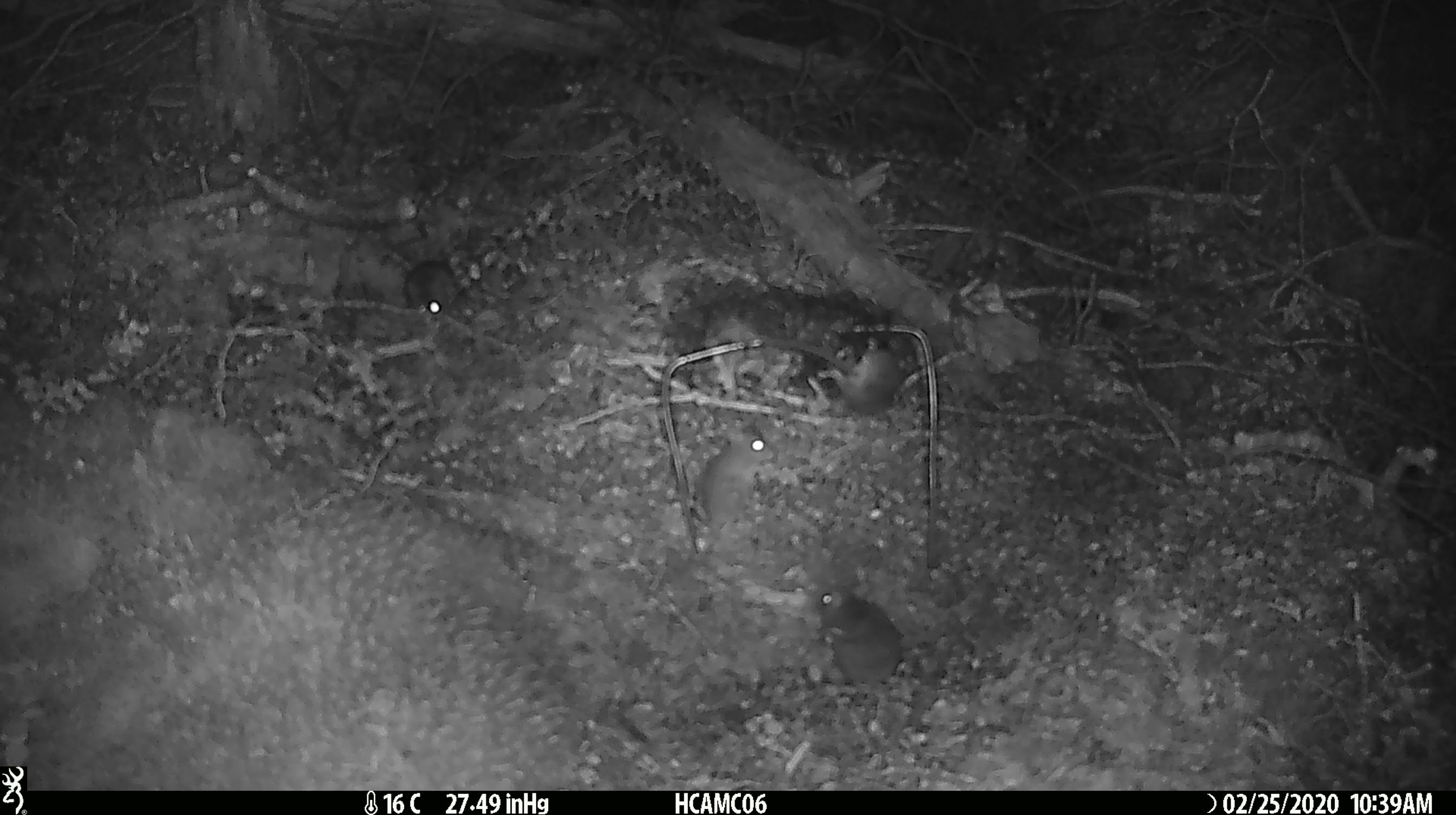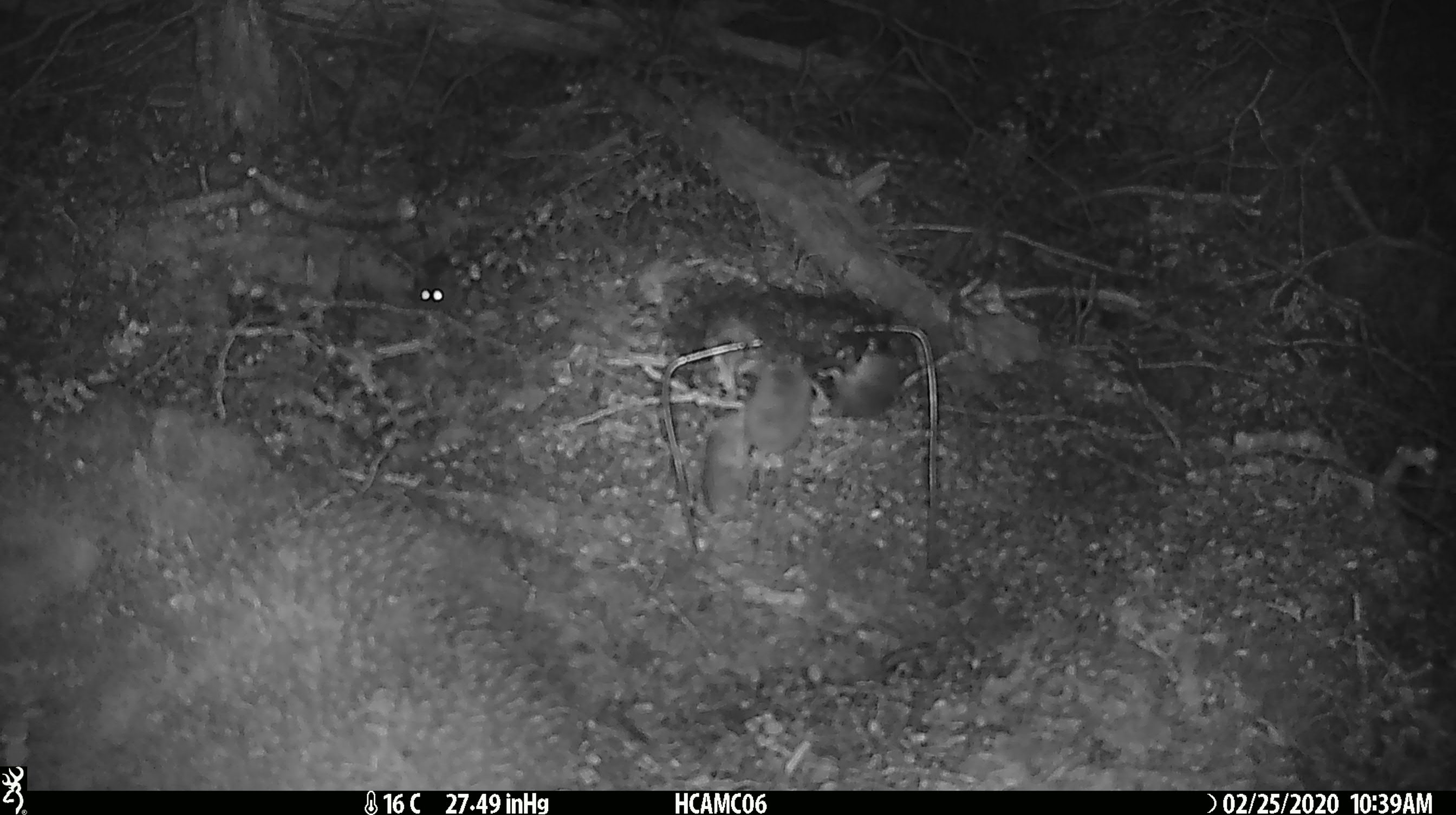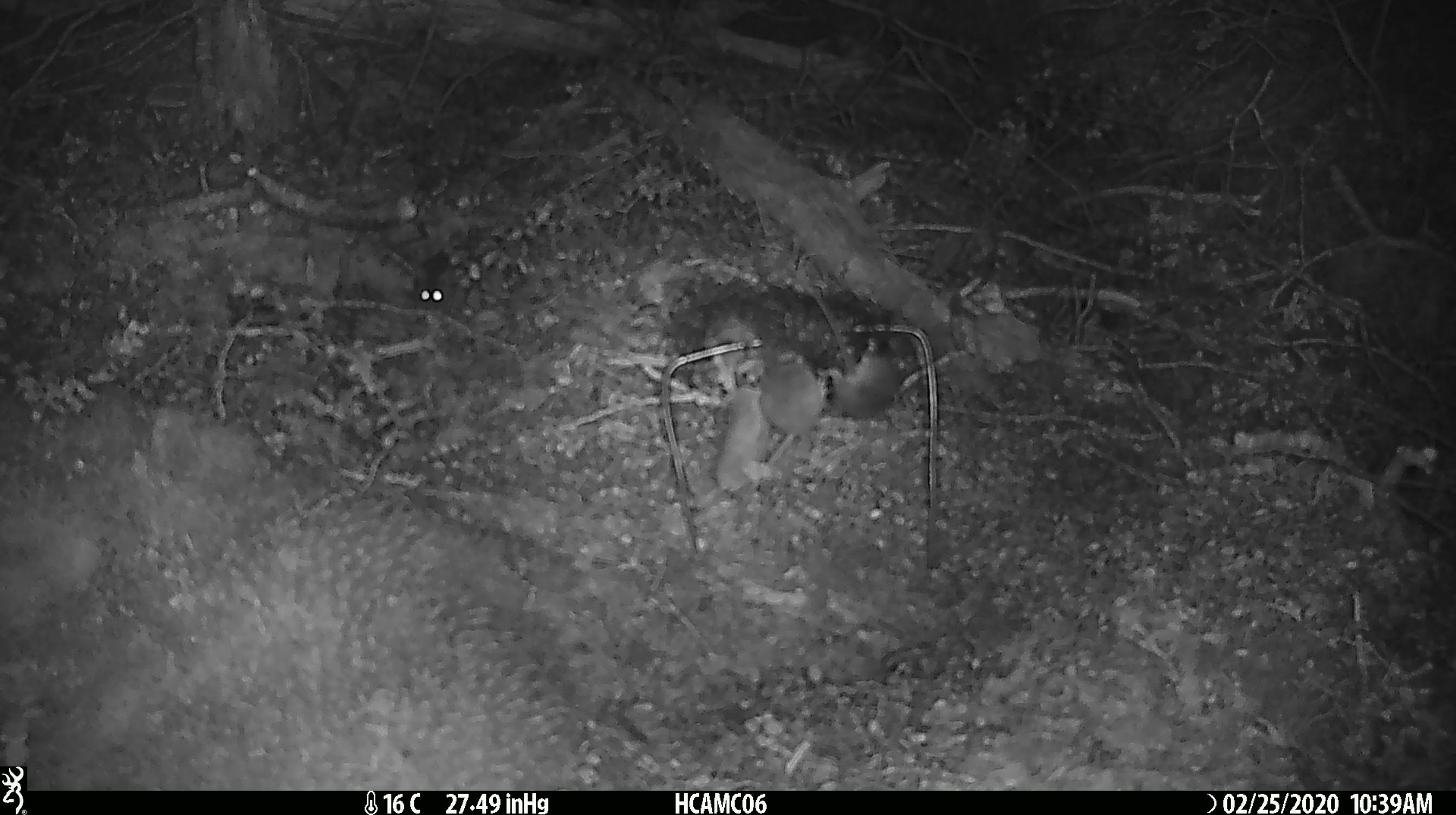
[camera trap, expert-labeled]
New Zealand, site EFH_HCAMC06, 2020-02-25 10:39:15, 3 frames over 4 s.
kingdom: Animalia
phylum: Chordata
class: Mammalia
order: Rodentia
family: Muridae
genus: Mus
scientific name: Mus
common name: mouse